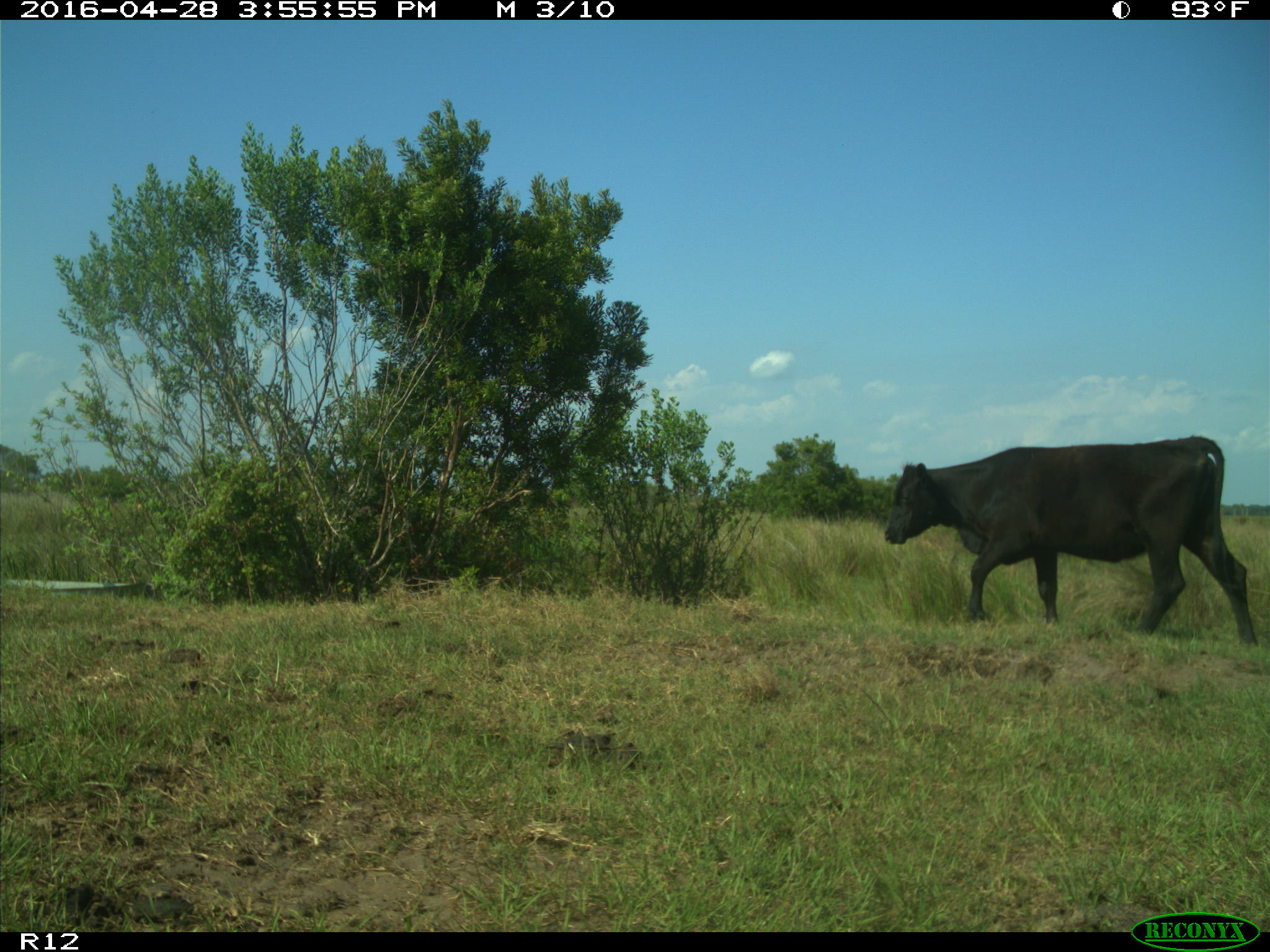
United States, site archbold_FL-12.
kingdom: Animalia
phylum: Chordata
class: Mammalia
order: Artiodactyla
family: Bovidae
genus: Bos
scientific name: Bos taurus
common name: domestic cow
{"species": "Bos taurus (domestic cow)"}